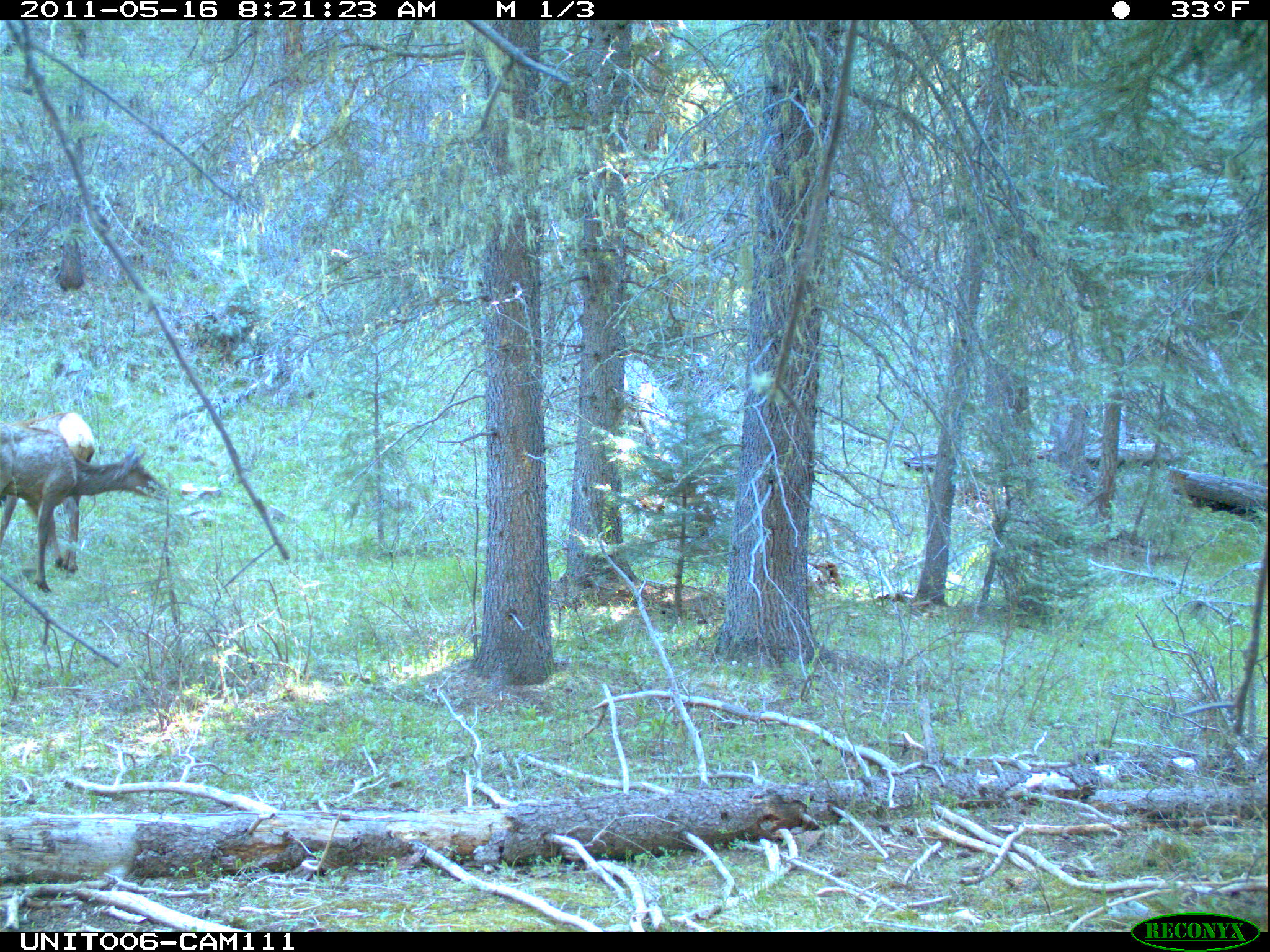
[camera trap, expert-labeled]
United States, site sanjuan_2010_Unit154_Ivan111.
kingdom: Animalia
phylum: Chordata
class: Mammalia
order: Artiodactyla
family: Cervidae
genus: Cervus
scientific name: Cervus elaphus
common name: red deer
Cervus elaphus (red deer).